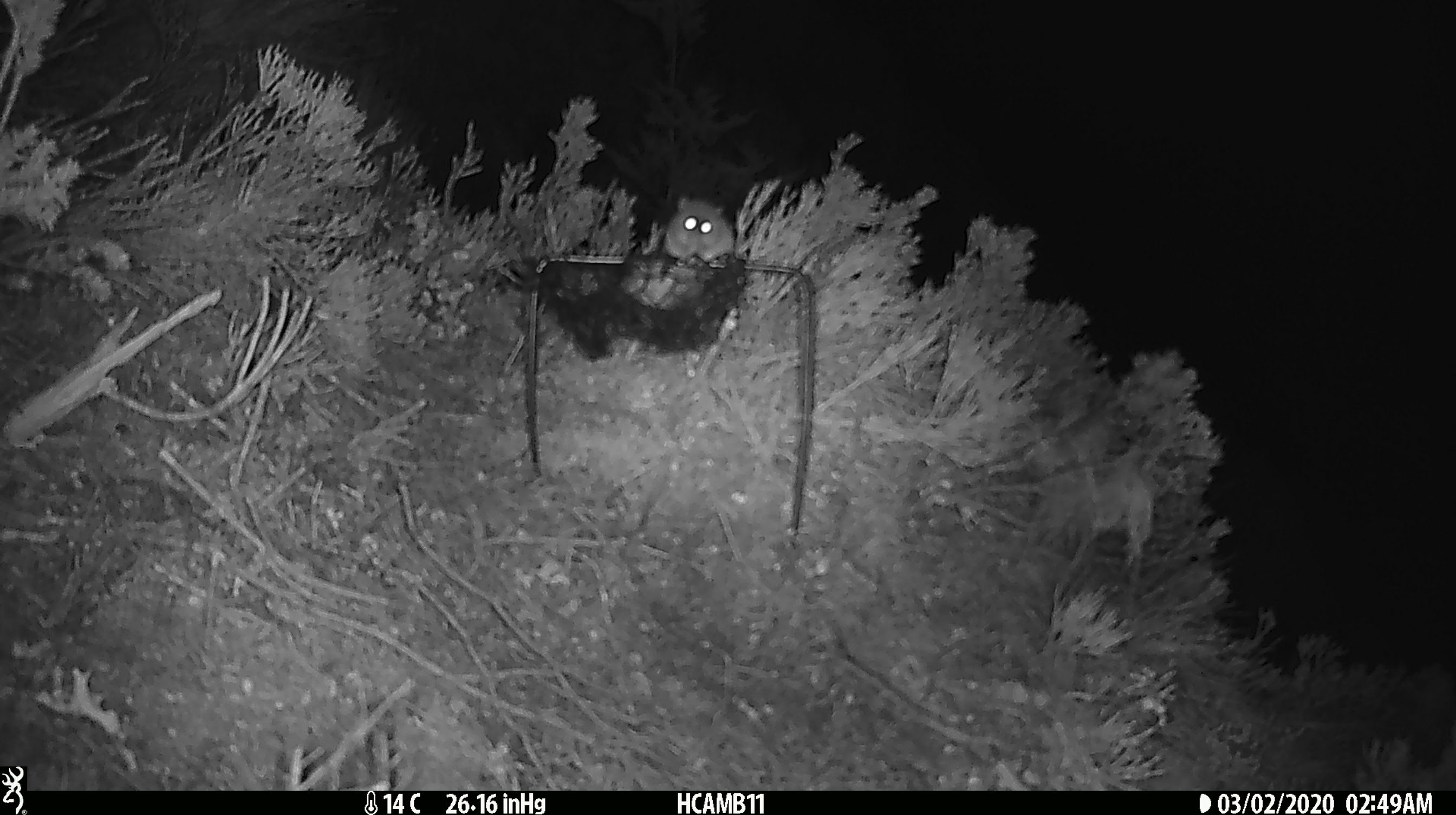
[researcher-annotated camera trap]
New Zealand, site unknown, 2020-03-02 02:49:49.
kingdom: Animalia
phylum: Chordata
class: Mammalia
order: Rodentia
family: Muridae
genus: Mus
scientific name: Mus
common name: mouse